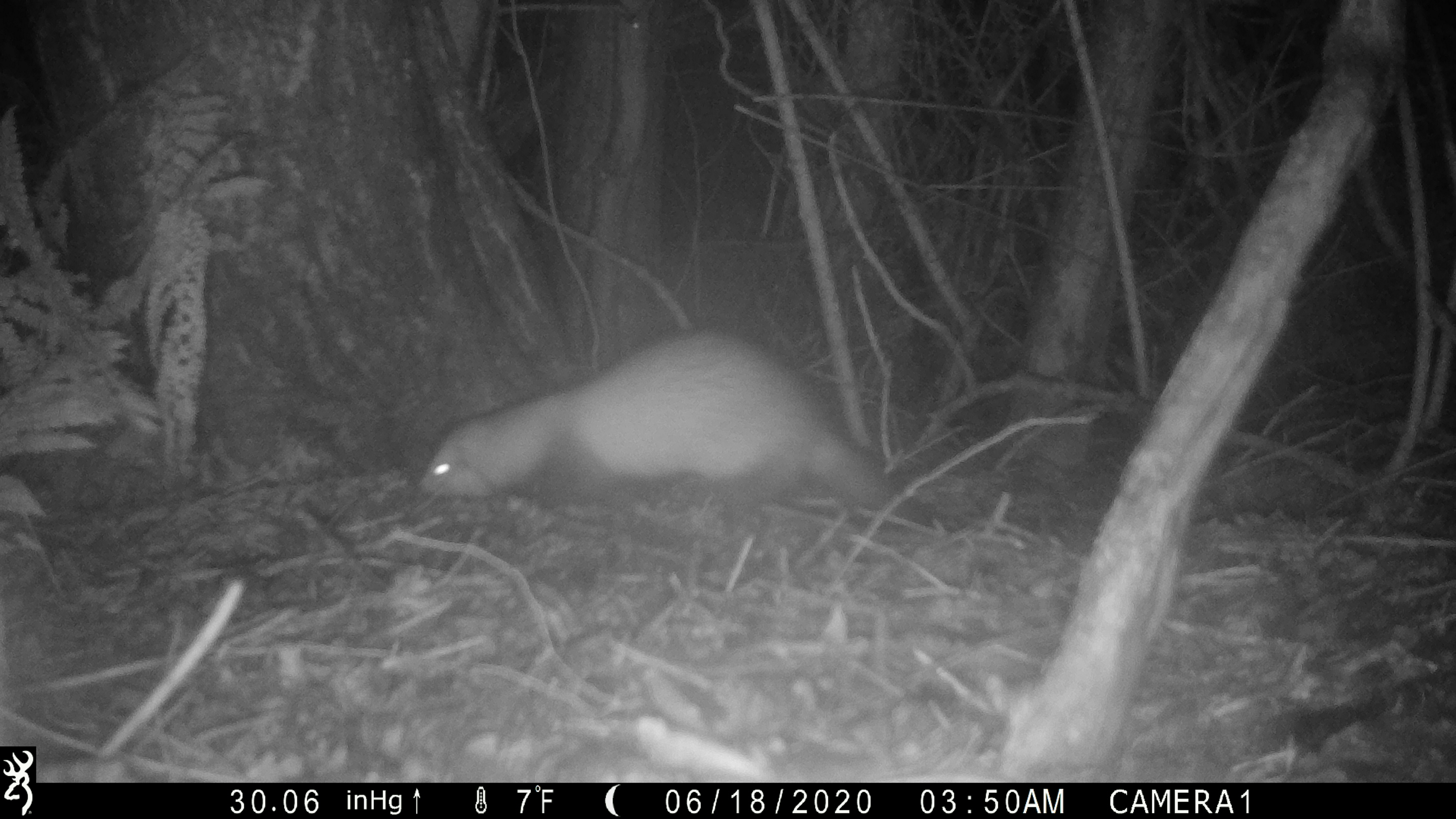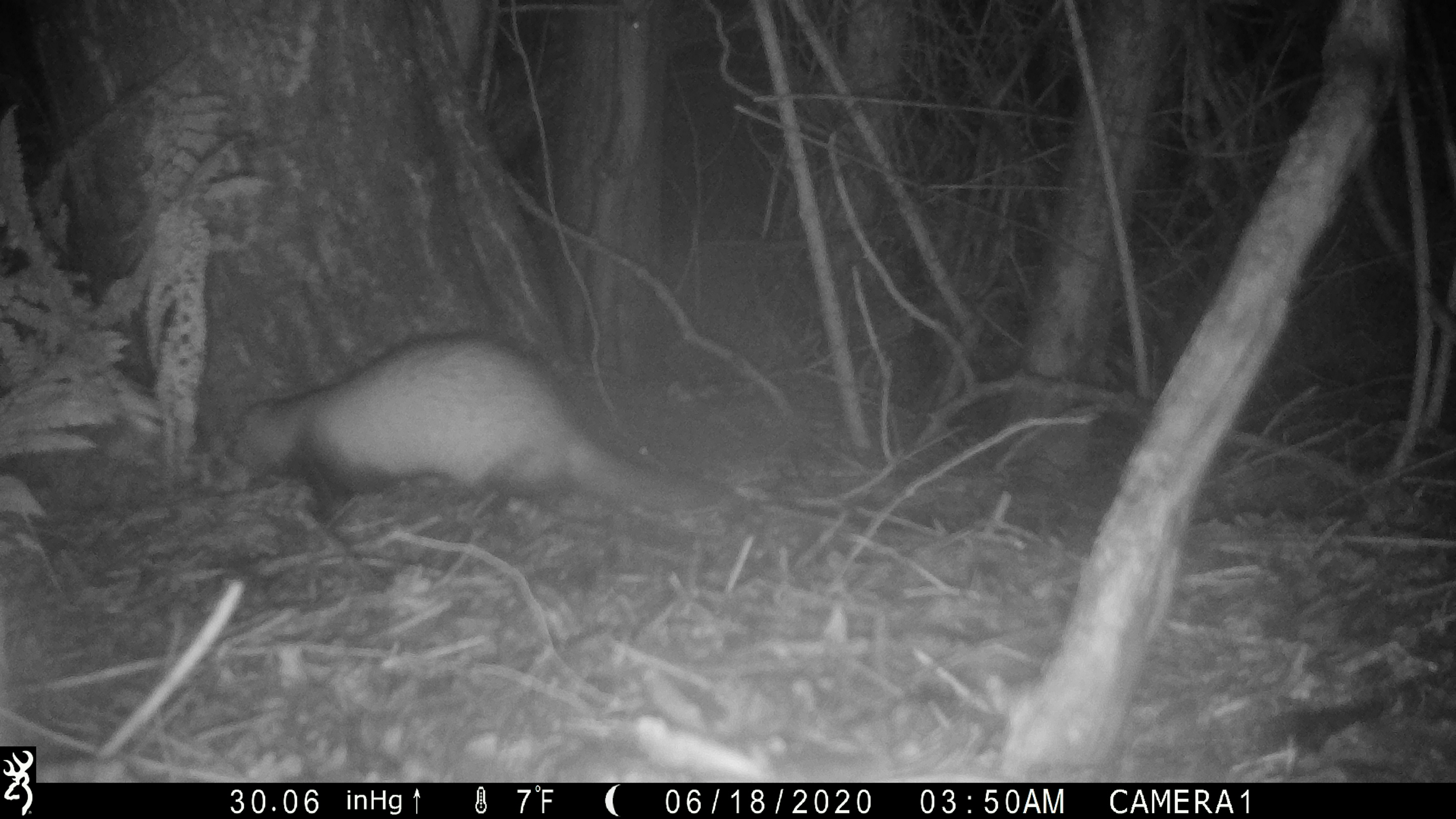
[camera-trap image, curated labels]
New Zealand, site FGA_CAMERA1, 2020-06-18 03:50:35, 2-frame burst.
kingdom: Animalia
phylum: Chordata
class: Mammalia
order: Carnivora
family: Mustelidae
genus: Mustela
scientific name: Mustela furo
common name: ferret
Ferret (Mustela furo).